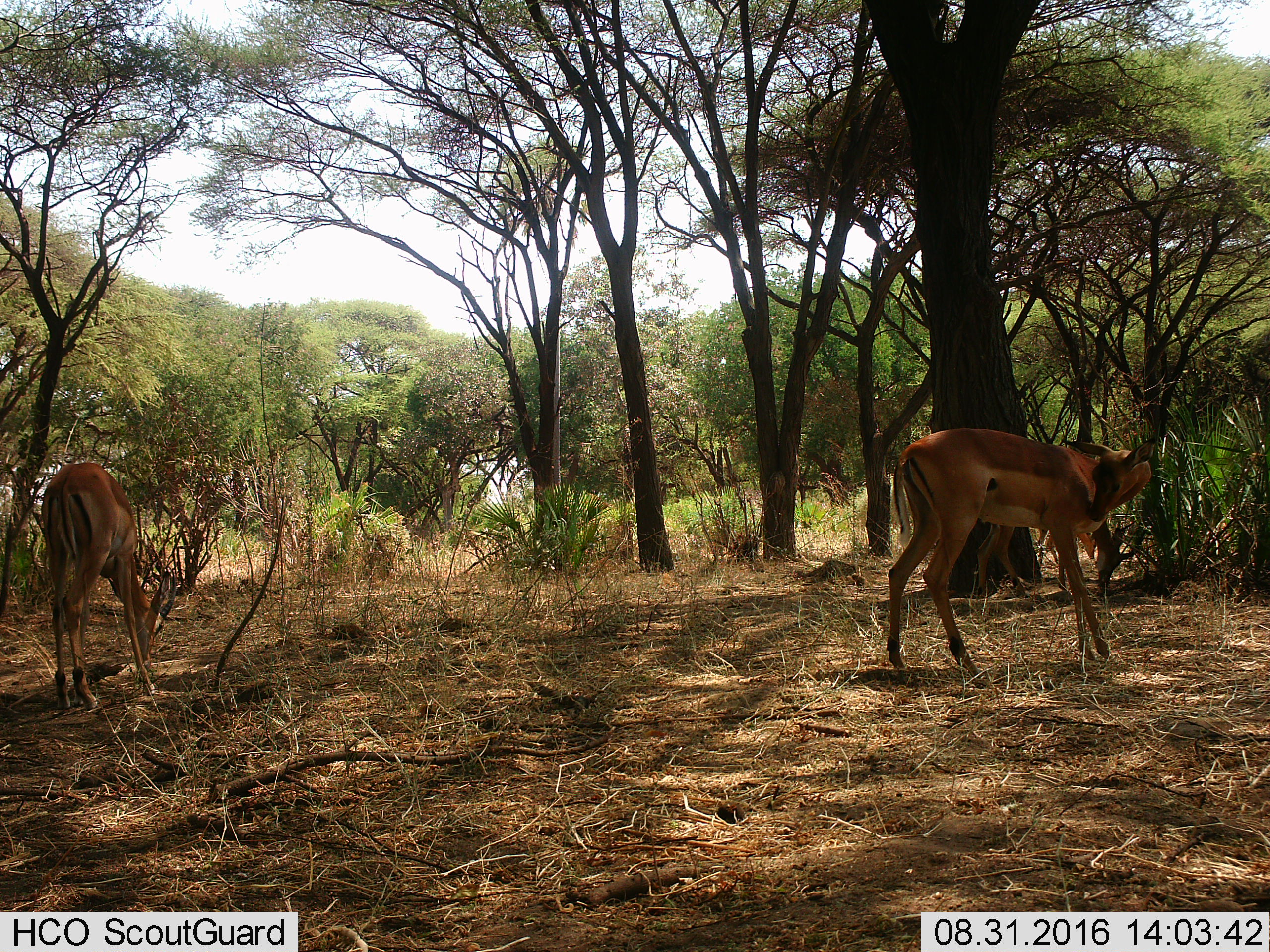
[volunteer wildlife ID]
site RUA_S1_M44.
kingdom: Animalia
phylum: Chordata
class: Mammalia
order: Artiodactyla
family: Bovidae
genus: Aepyceros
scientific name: Aepyceros melampus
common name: impala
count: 3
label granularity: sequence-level